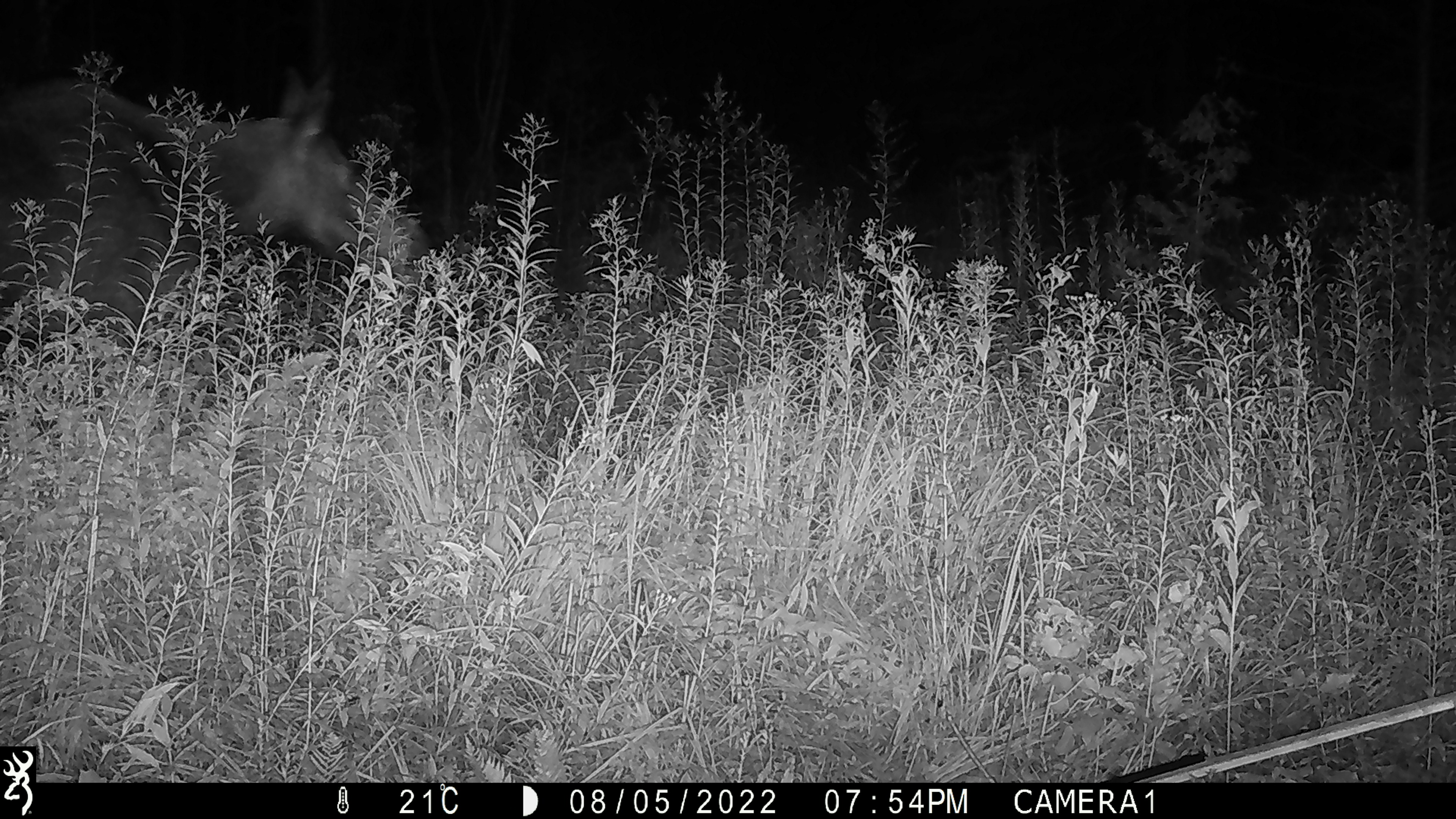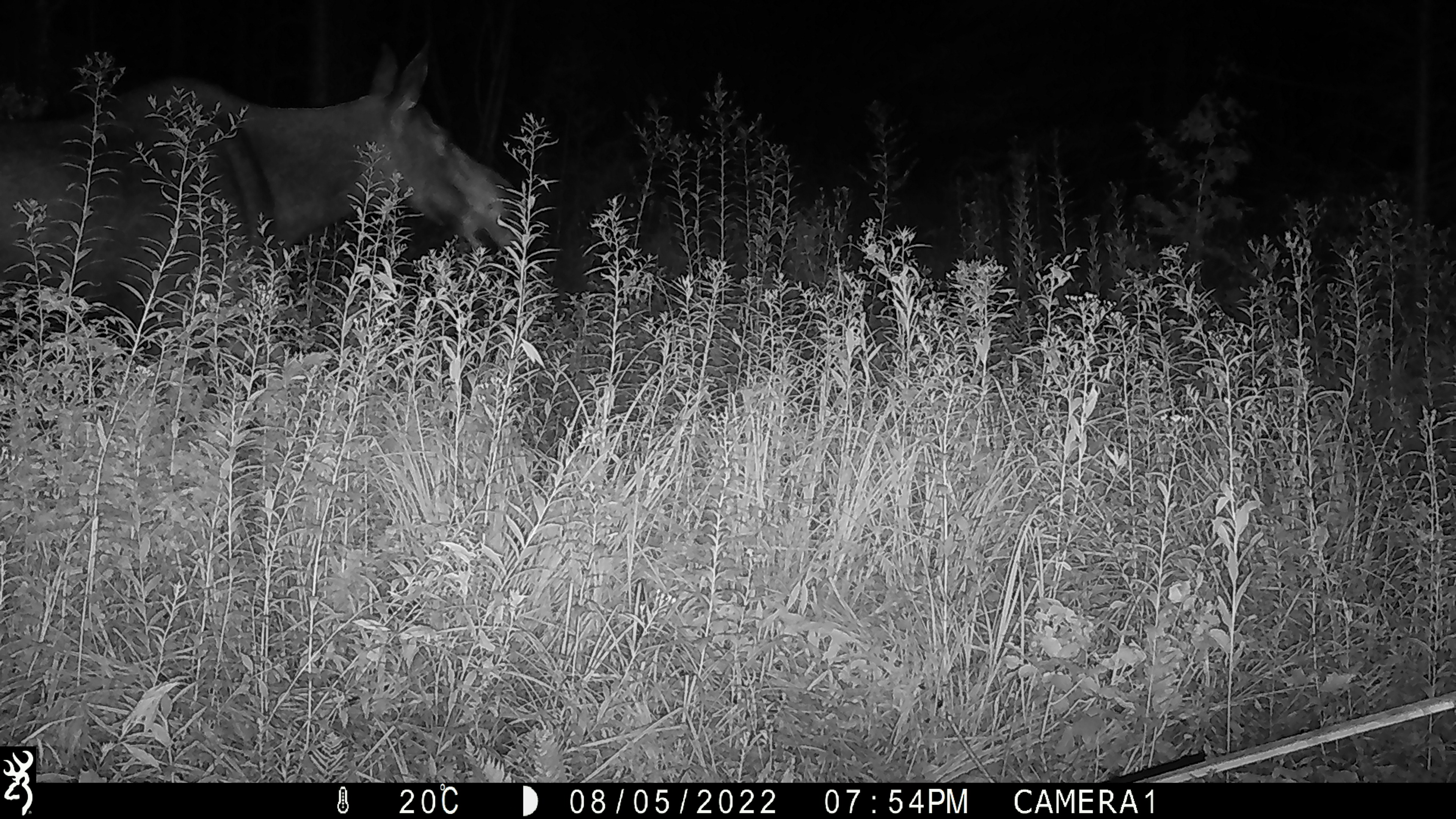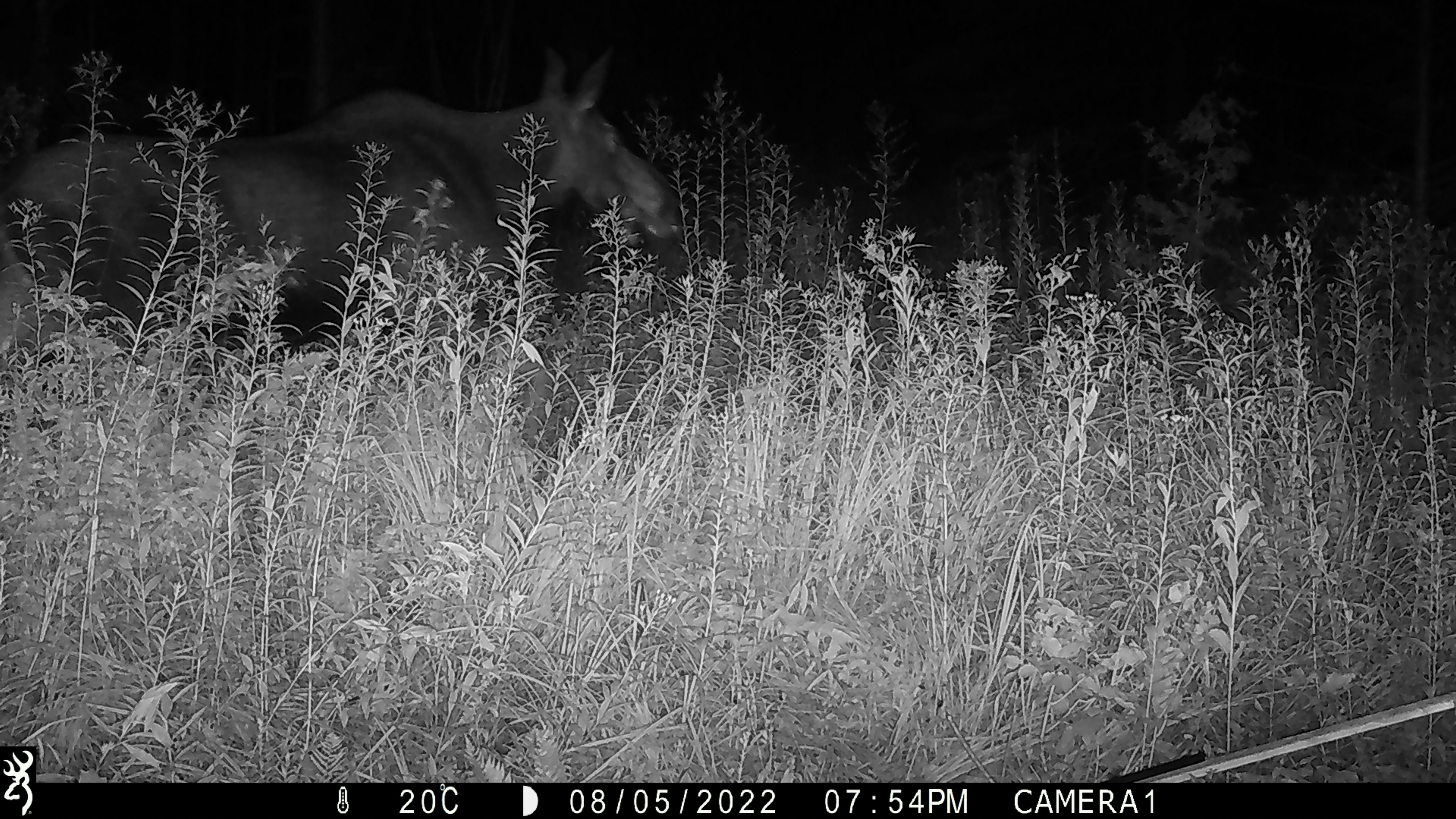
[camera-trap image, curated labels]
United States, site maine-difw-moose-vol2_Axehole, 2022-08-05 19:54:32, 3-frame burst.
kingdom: Animalia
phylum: Chordata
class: Mammalia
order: Artiodactyla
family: Cervidae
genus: Alces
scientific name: Alces alces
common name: moose